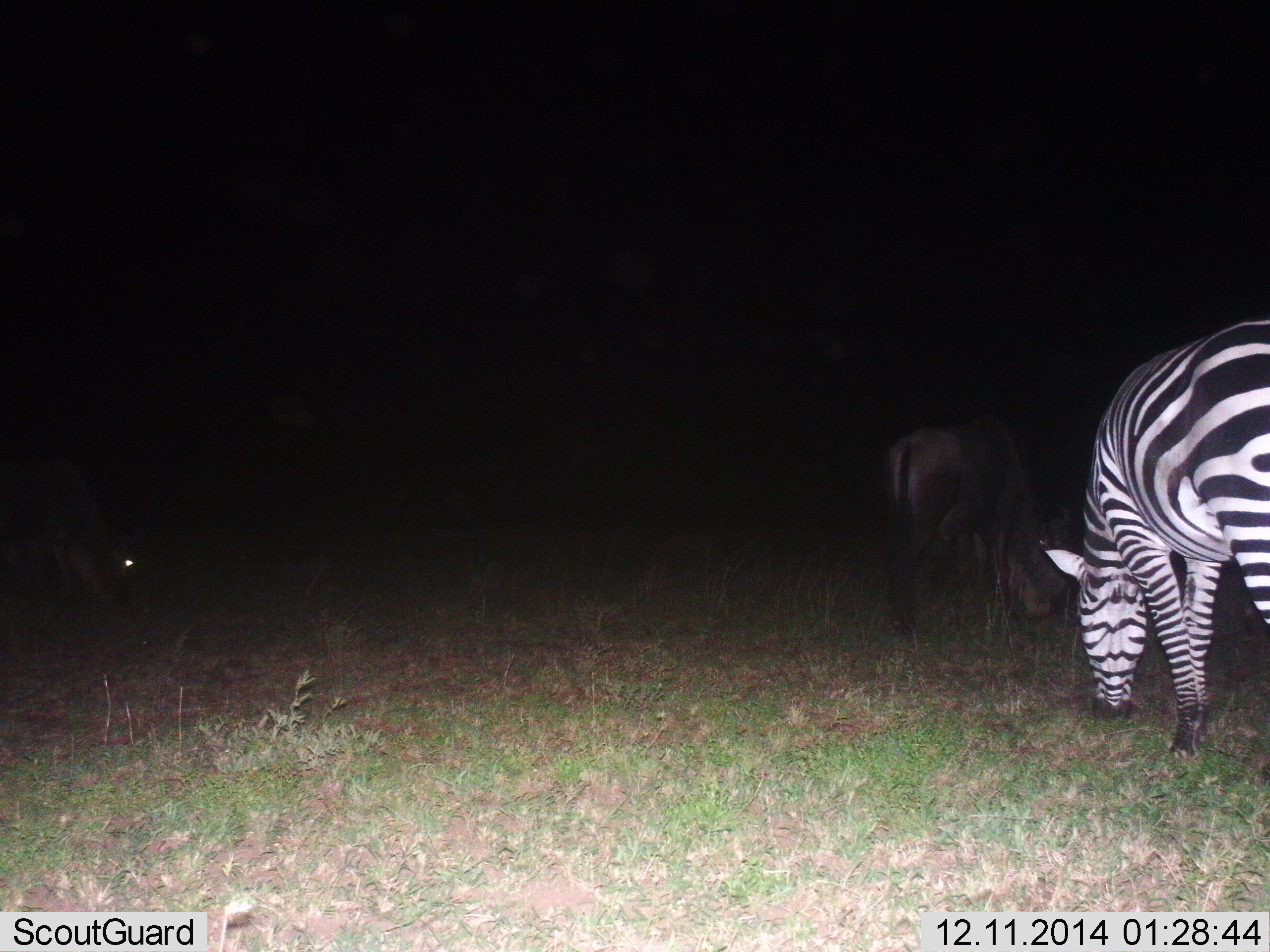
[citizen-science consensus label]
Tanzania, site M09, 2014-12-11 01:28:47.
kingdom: Animalia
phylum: Chordata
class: Mammalia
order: Artiodactyla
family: Bovidae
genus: Connochaetes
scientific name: Connochaetes taurinus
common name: blue wildebeest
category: wildebeest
Wildebeest (blue wildebeest) (Connochaetes taurinus), count 2. Behavior (volunteer vote fractions): standing 10%, resting 0%, moving 0%, interacting 0%. Young present (vote fraction): 0%. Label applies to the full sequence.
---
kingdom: Animalia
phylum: Chordata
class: Mammalia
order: Perissodactyla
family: Equidae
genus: Equus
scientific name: Equus quagga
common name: plains zebra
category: zebra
Zebra (plains zebra) (Equus quagga), count 1. Behavior (volunteer vote fractions): standing 7%, resting 0%, moving 0%, interacting 0%. Young present (vote fraction): 0%. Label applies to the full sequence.